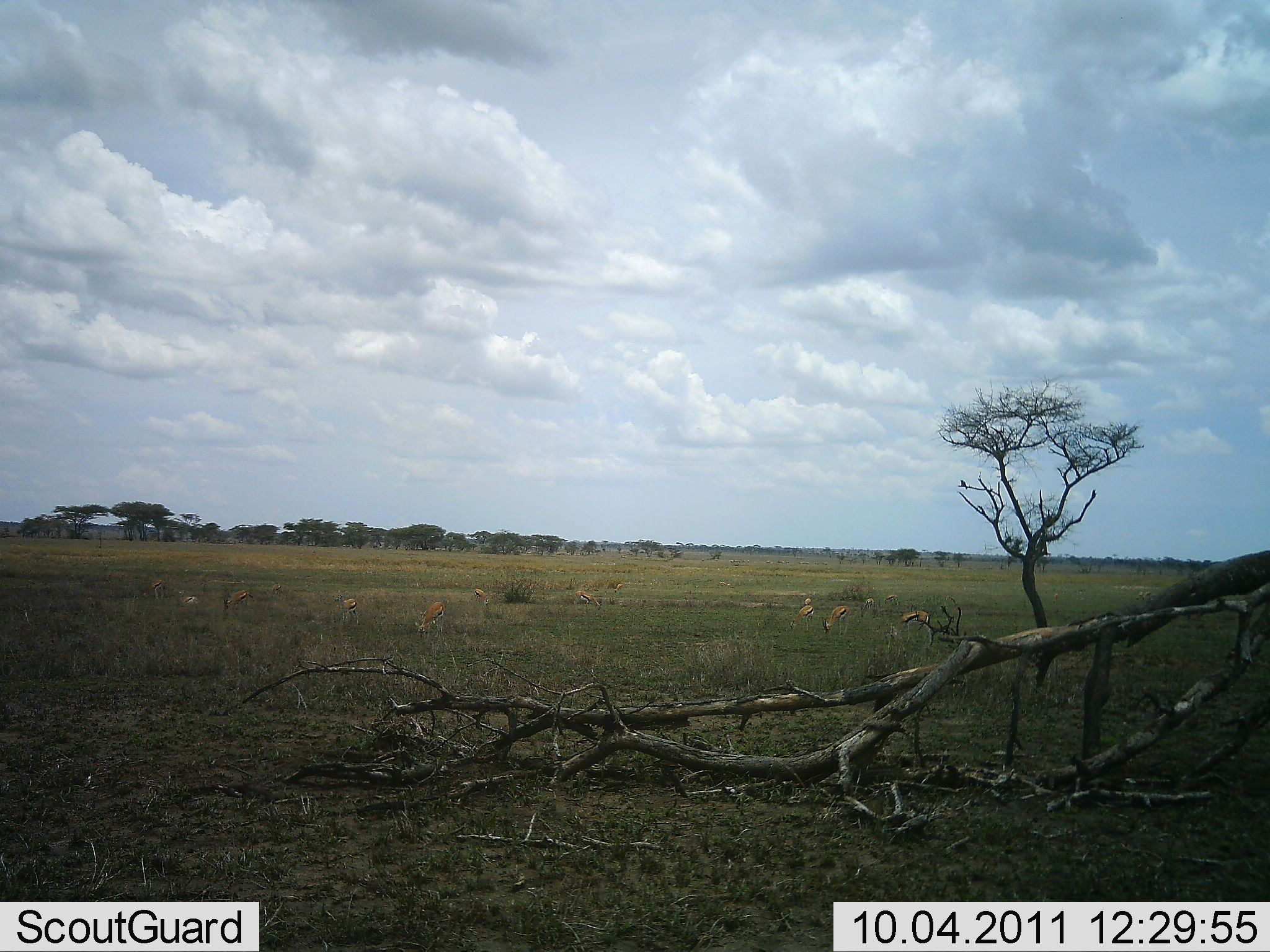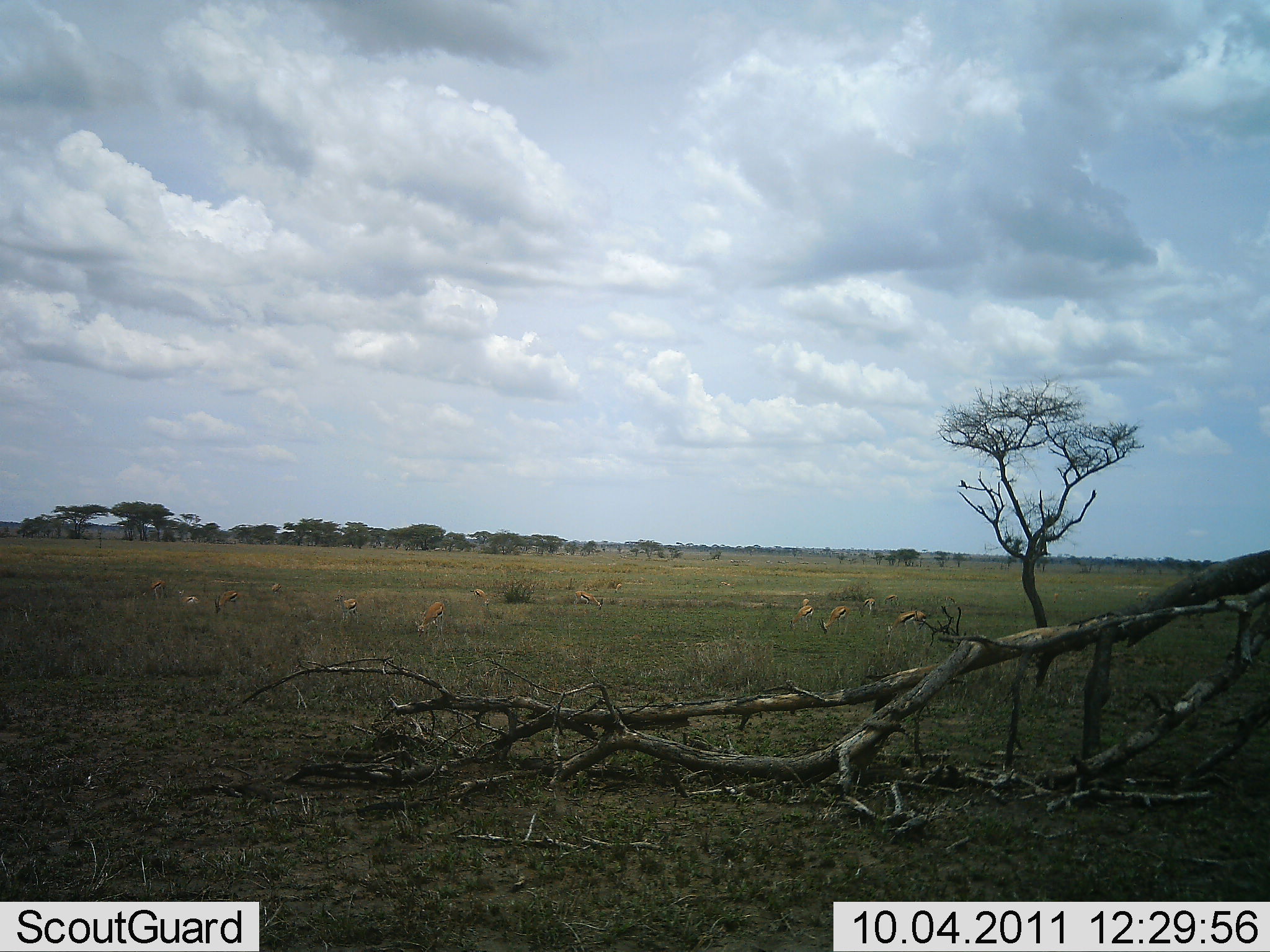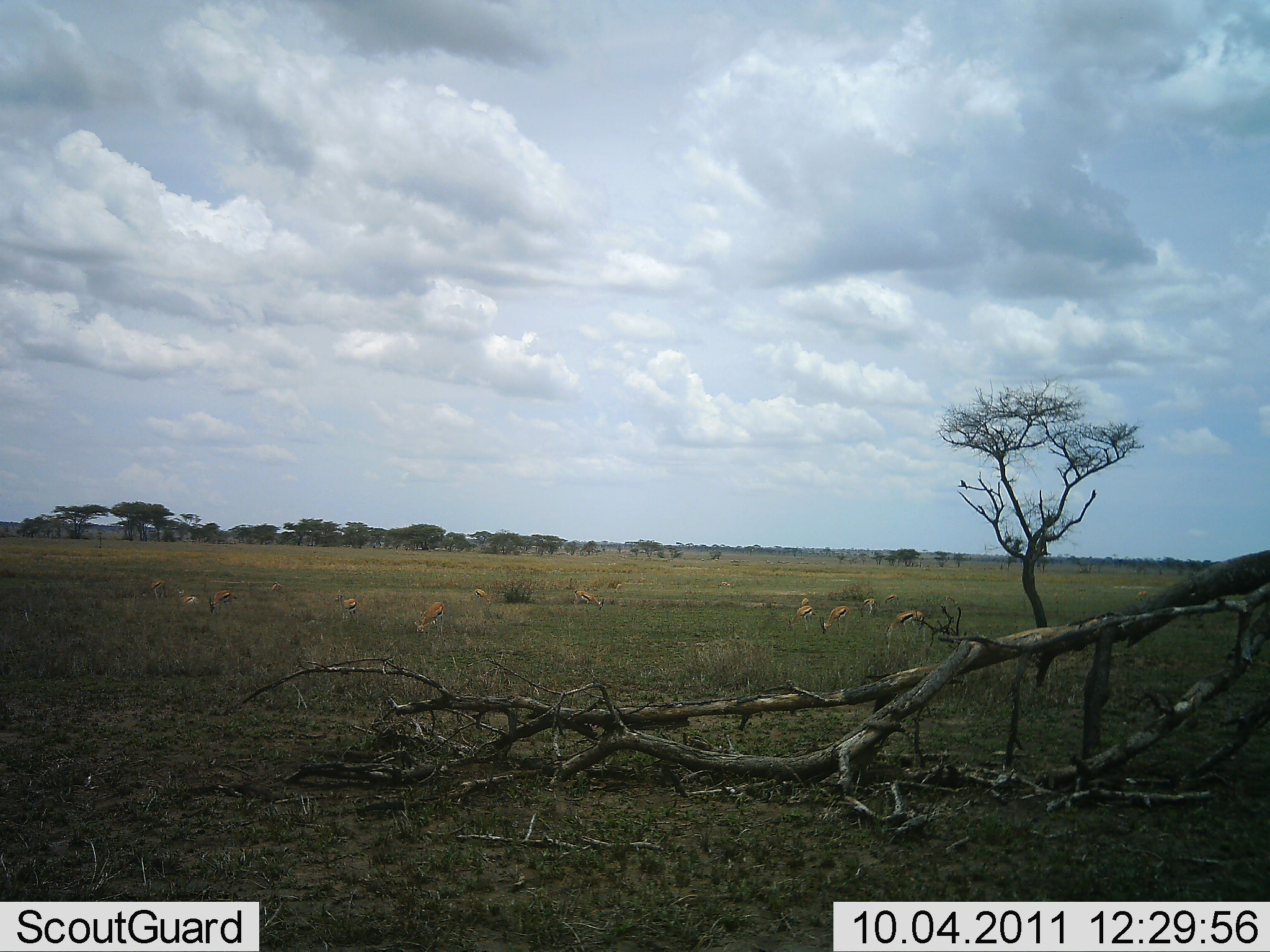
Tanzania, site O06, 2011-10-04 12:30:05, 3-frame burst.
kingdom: Animalia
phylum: Chordata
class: Mammalia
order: Artiodactyla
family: Bovidae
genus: Eudorcas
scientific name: Eudorcas thomsonii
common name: thomson's gazelle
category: gazellethomsons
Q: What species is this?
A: Gazellethomsons (thomson's gazelle) (Eudorcas thomsonii).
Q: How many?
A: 11-50.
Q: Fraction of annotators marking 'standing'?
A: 33%.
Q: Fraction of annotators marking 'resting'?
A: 0%.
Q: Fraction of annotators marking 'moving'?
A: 0%.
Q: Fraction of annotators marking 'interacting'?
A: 0%.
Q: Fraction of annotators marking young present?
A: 0%.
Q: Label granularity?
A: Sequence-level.